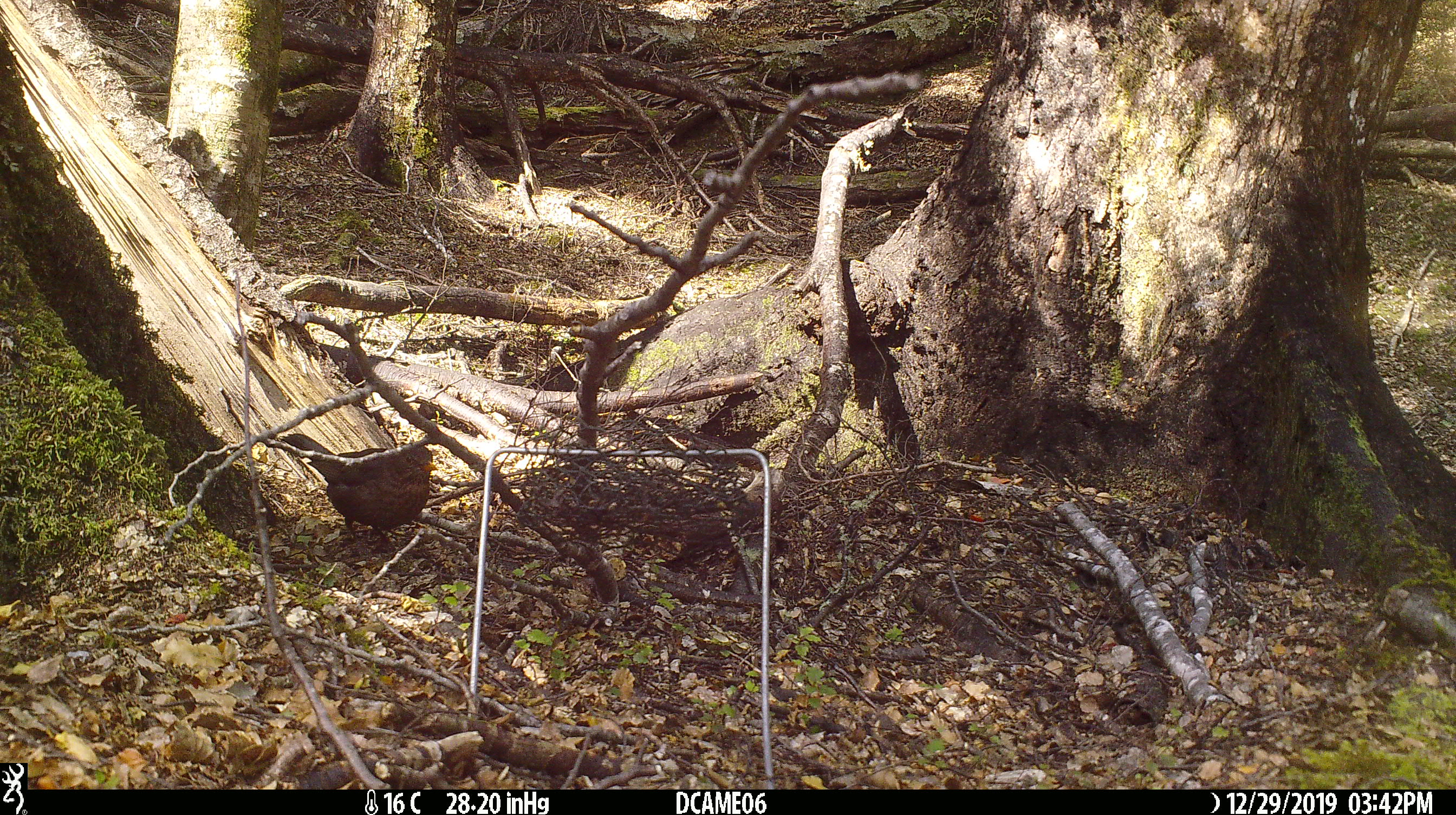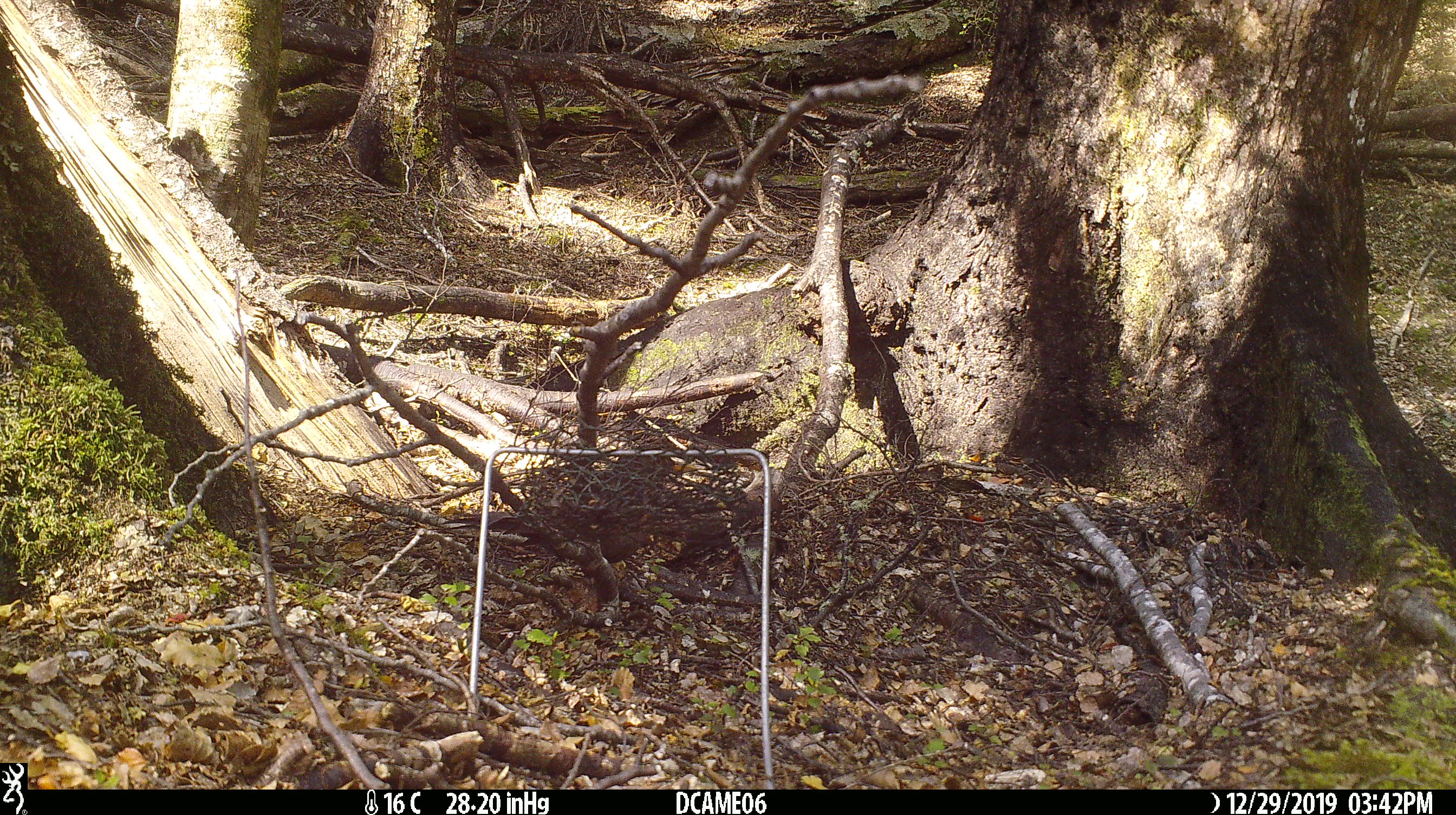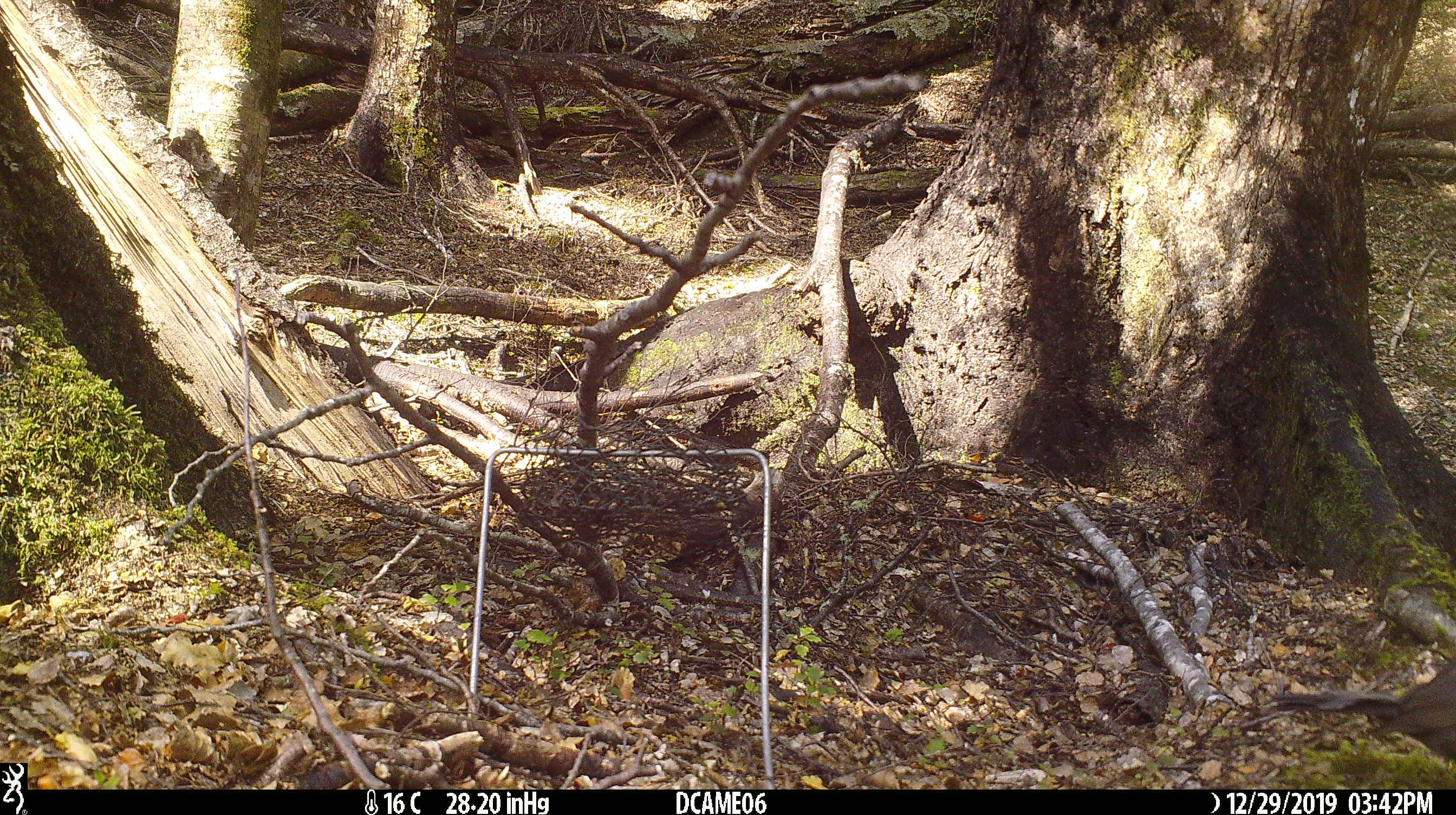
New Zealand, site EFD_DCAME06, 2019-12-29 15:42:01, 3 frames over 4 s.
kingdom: Animalia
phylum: Chordata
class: Aves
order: Passeriformes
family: Turdidae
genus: Turdus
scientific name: Turdus merula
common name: eurasian blackbird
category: blackbird